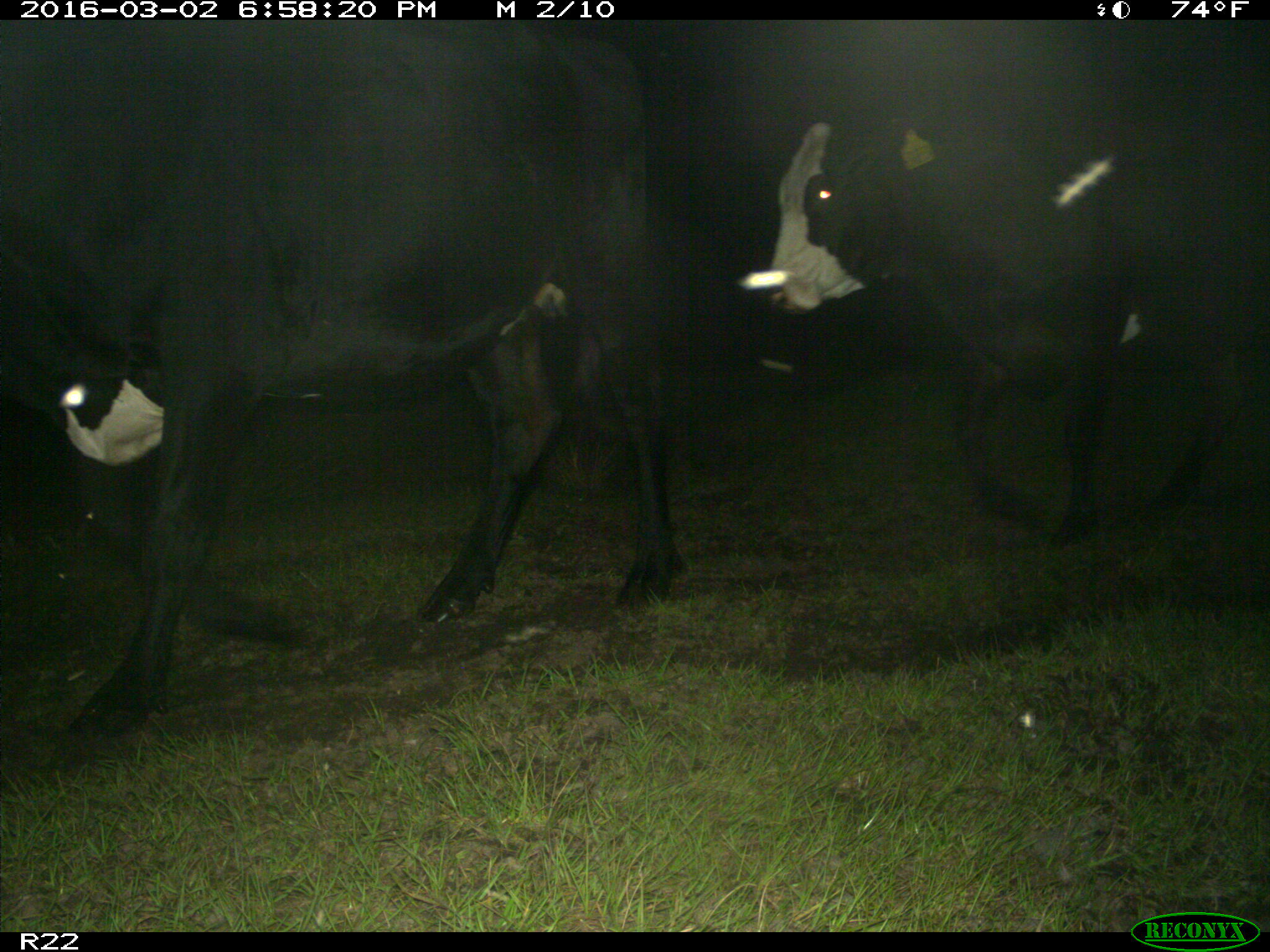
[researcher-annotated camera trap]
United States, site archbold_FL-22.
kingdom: Animalia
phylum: Chordata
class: Mammalia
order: Artiodactyla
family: Bovidae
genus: Bos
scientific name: Bos taurus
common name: domestic cow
Bos taurus (domestic cow).